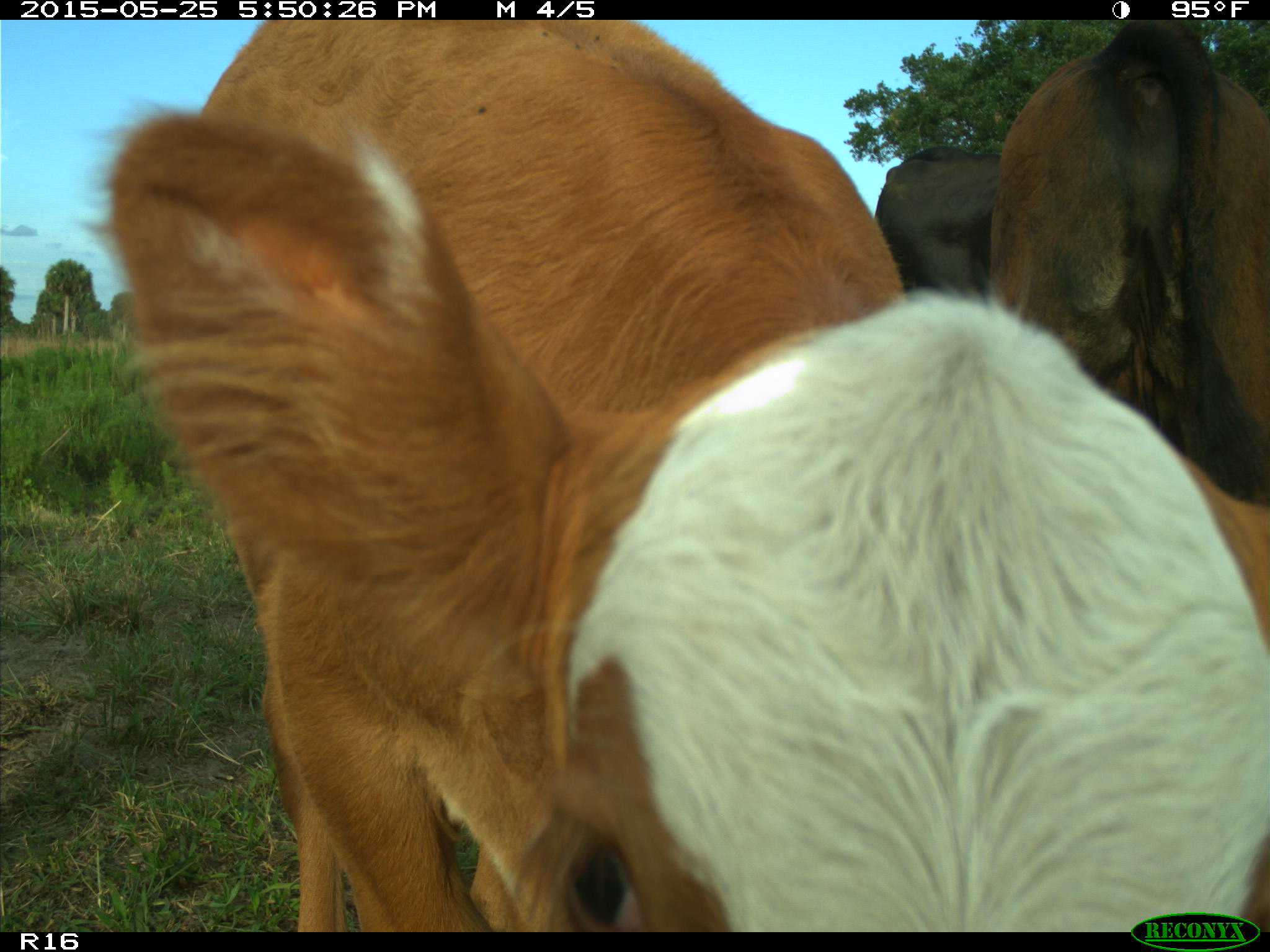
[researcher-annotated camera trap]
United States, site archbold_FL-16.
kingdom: Animalia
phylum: Chordata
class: Mammalia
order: Artiodactyla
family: Bovidae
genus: Bos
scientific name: Bos taurus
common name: domestic cow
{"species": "Bos taurus (domestic cow)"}